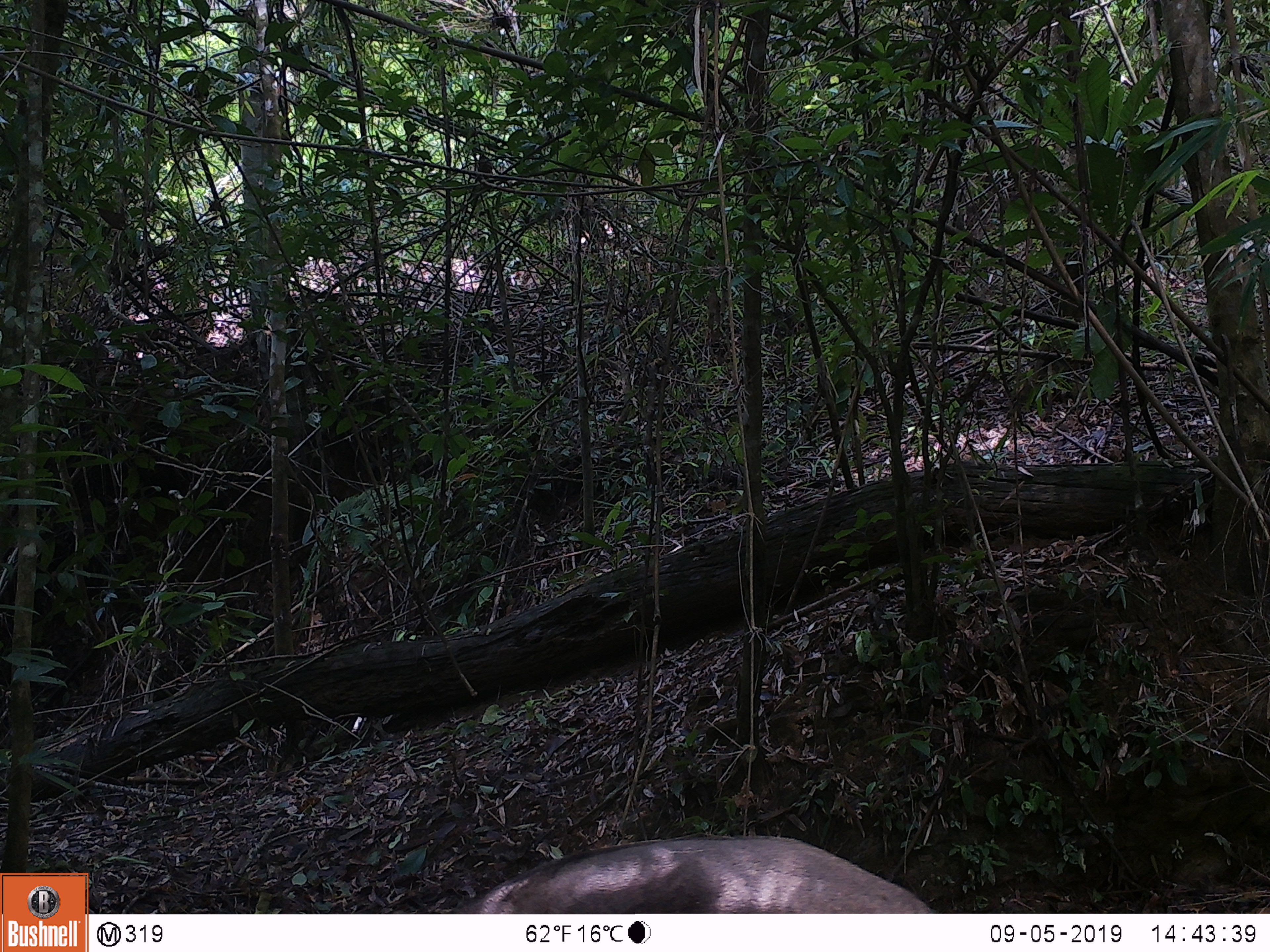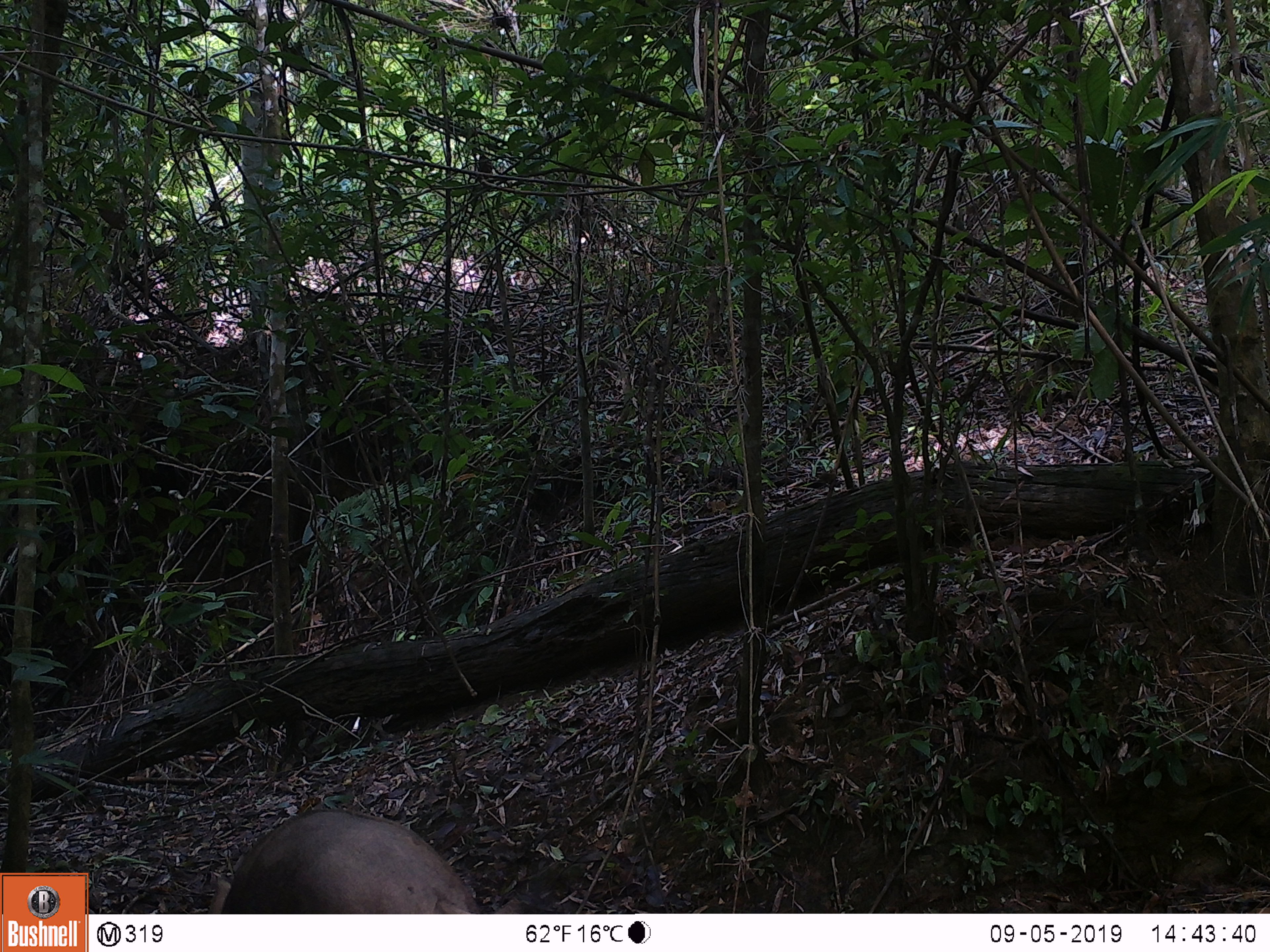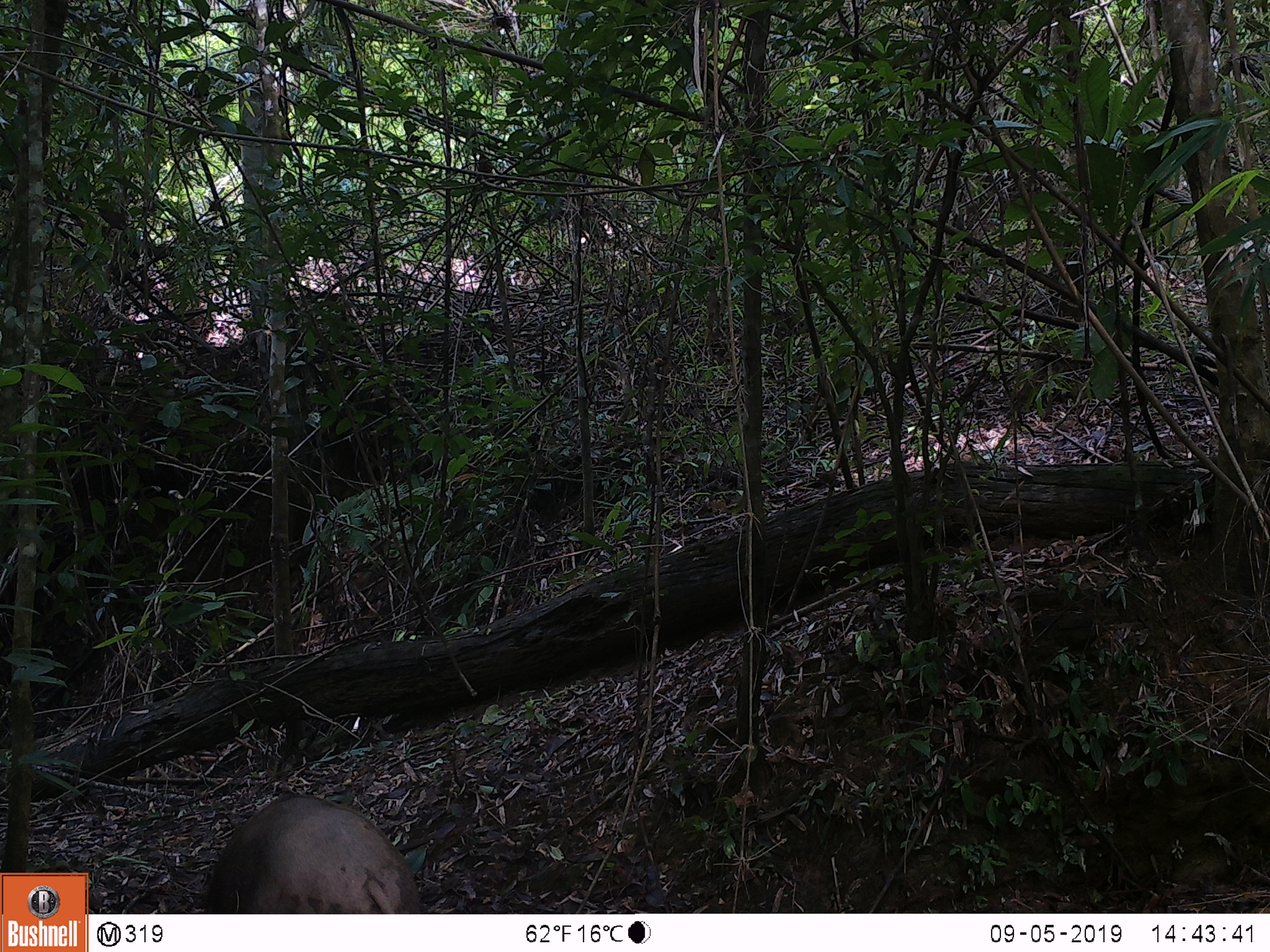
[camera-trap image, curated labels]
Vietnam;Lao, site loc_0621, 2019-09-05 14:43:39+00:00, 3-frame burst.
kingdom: Animalia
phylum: Chordata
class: Mammalia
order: Artiodactyla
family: Suidae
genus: Sus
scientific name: Sus scrofa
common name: eurasian wild pig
Eurasian wild pig (Sus scrofa). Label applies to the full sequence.